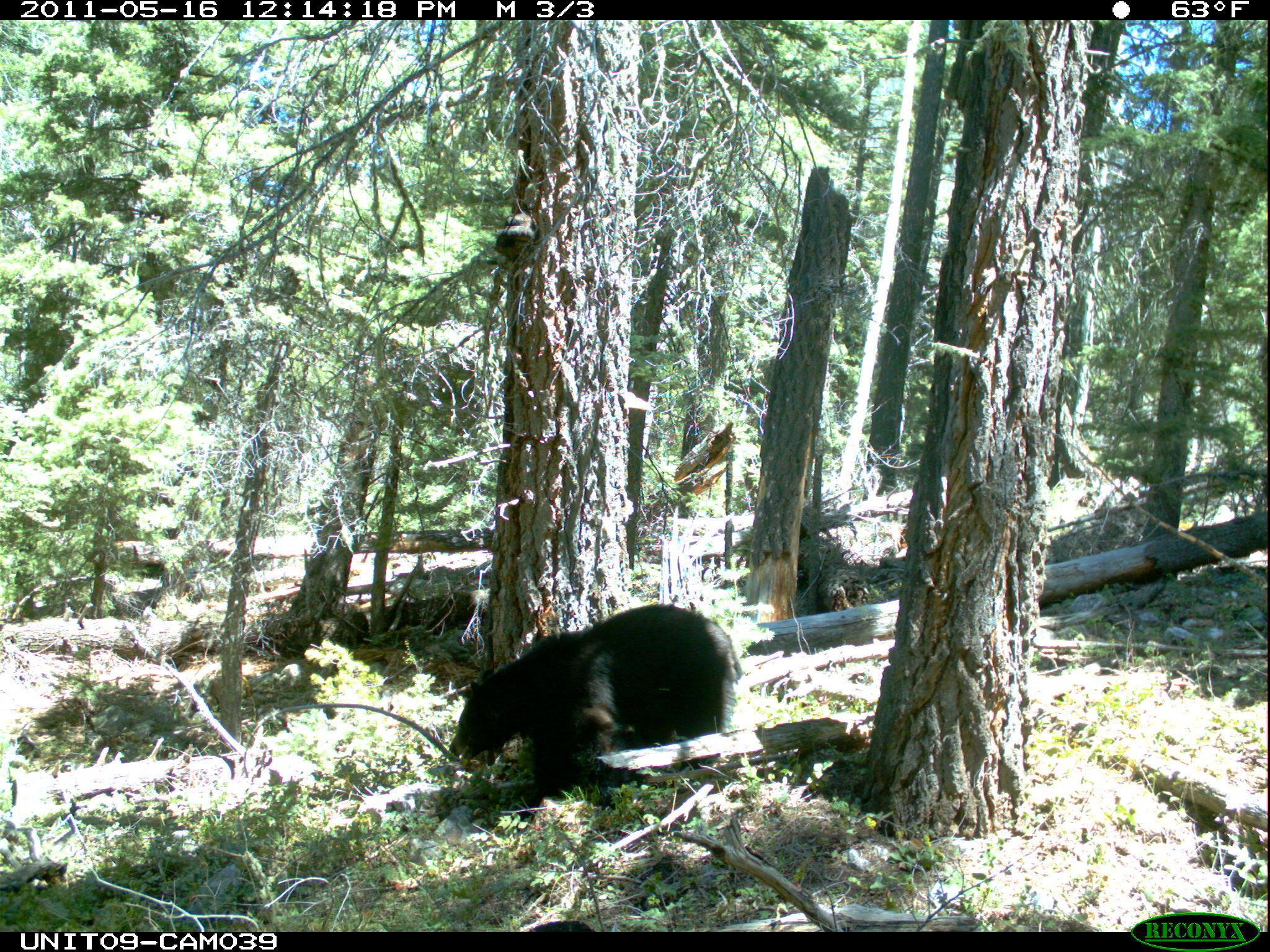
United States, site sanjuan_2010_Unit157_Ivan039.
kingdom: Animalia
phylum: Chordata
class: Mammalia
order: Carnivora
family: Ursidae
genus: Ursus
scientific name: Ursus americanus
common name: american black bear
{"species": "Ursus americanus (american black bear)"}